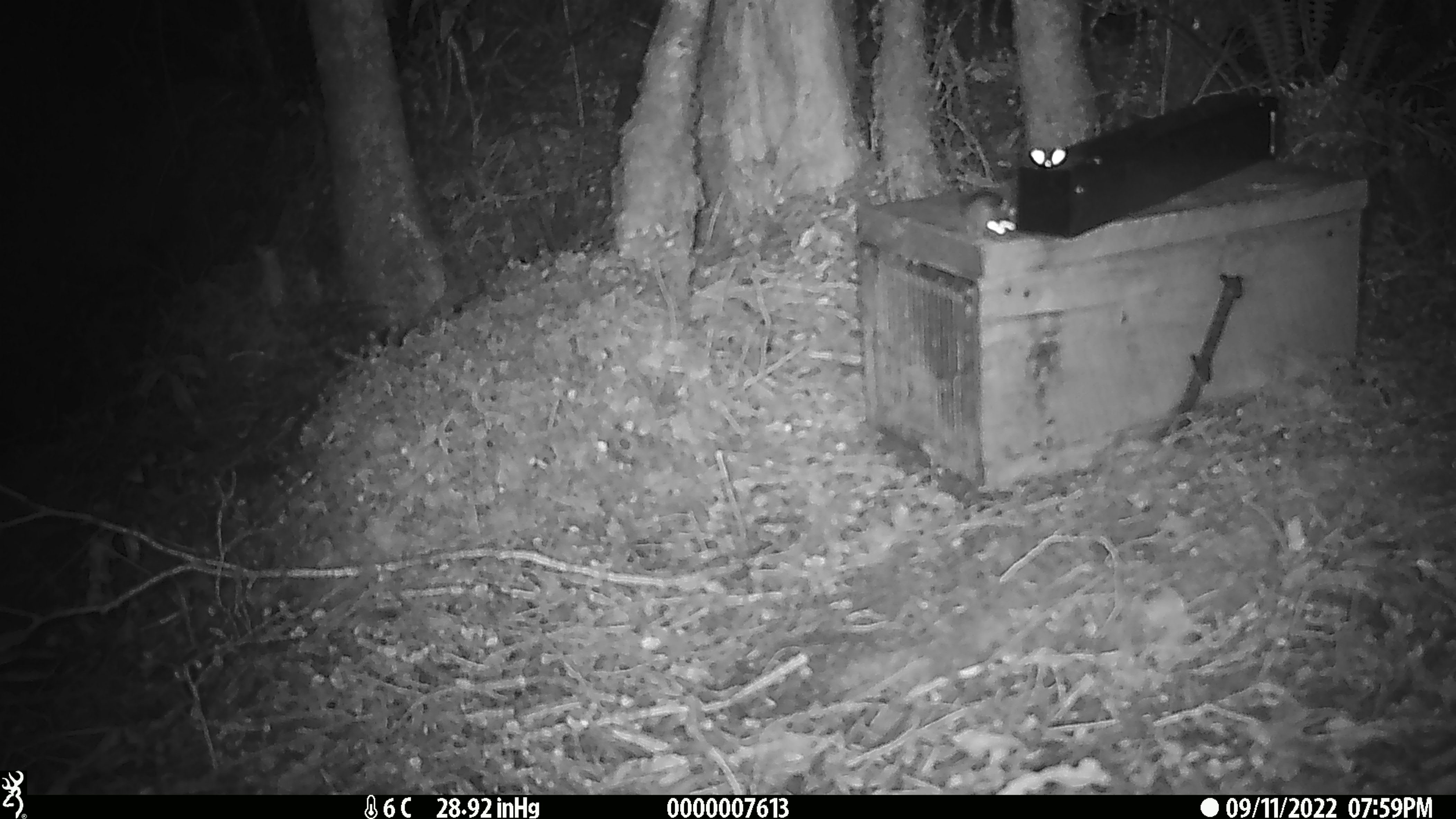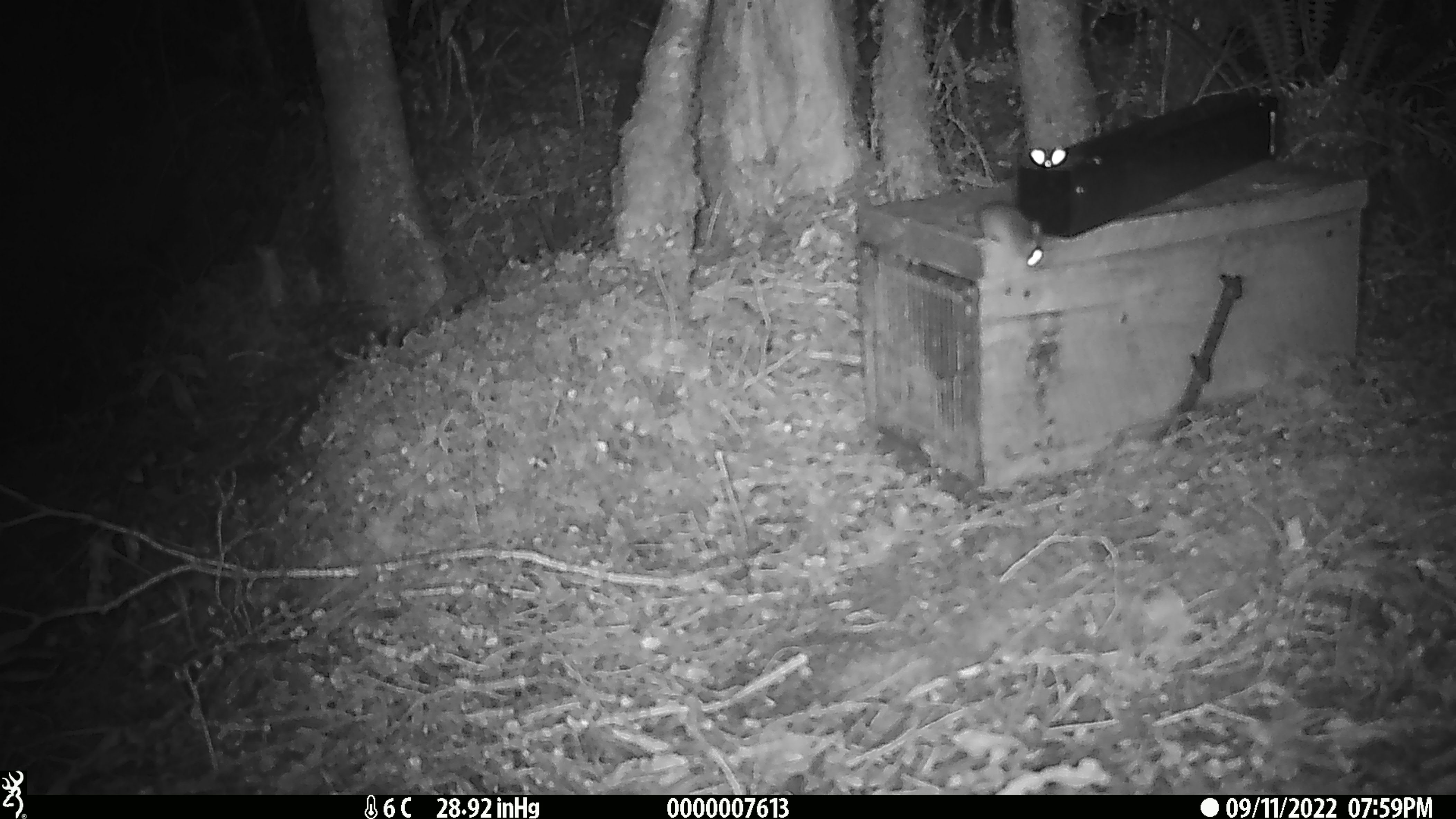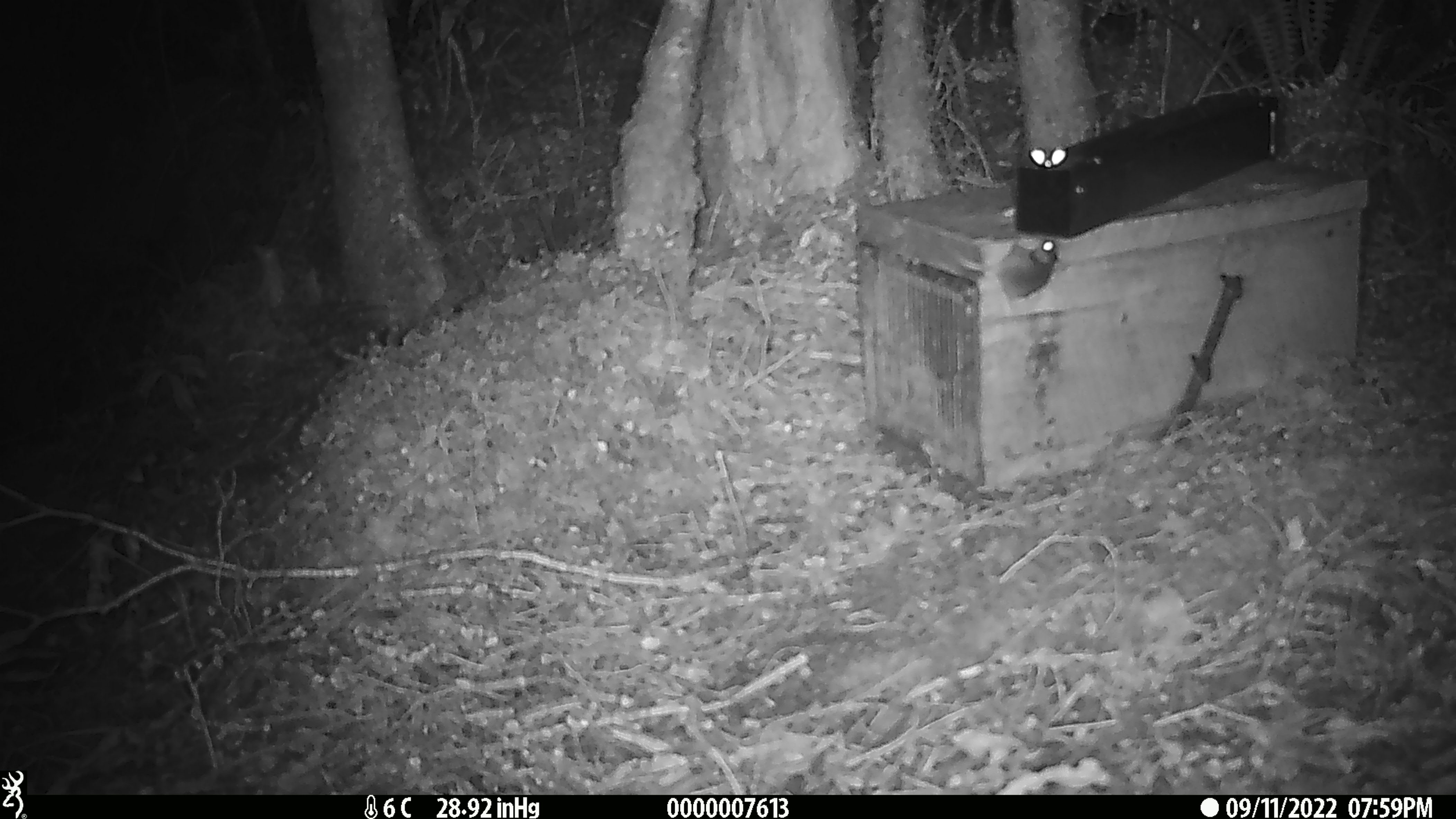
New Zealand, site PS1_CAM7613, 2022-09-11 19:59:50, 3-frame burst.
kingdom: Animalia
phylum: Chordata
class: Mammalia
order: Rodentia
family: Muridae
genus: Mus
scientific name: Mus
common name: mouse